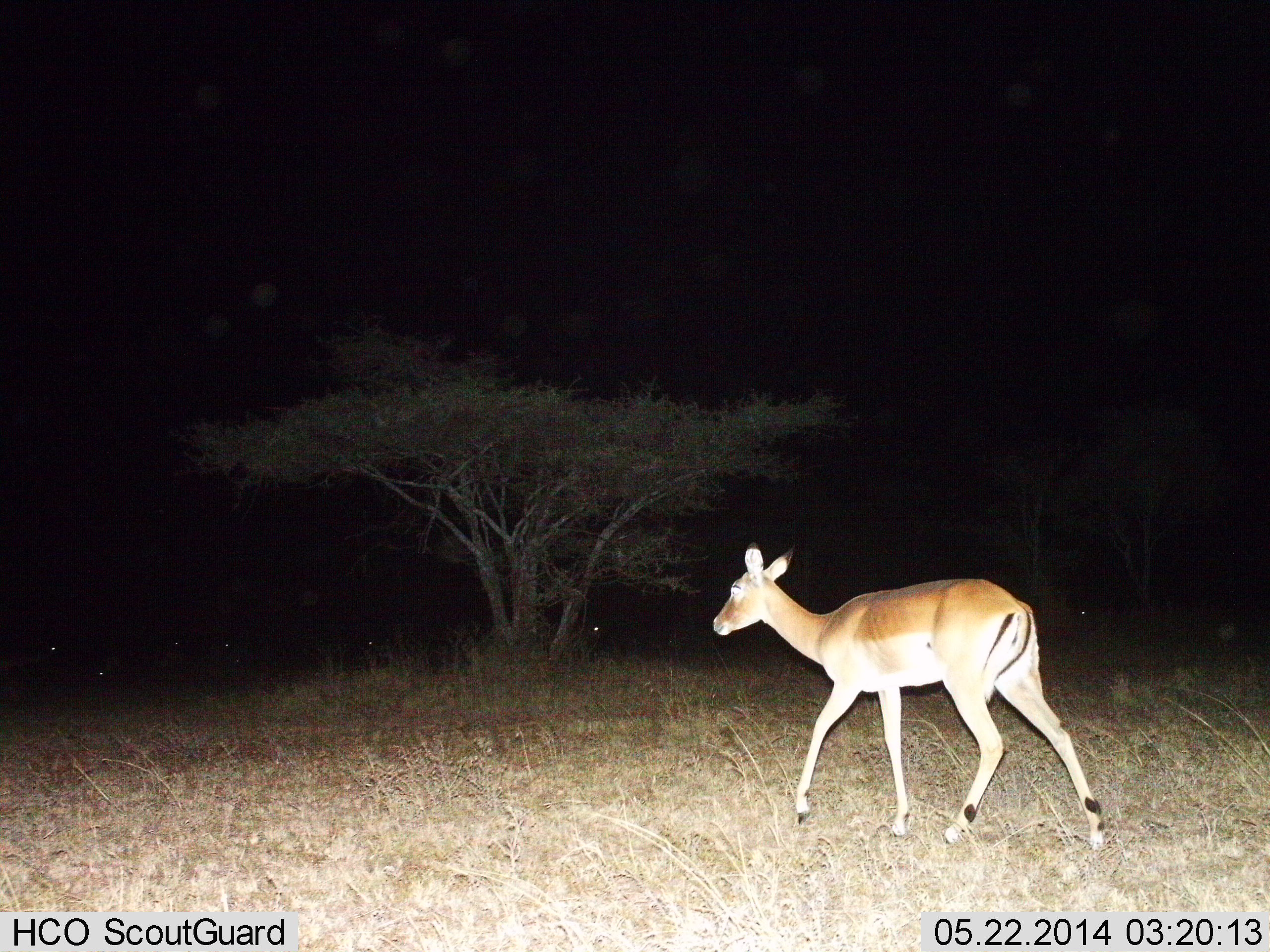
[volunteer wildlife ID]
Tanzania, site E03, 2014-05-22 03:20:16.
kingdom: Animalia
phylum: Chordata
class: Mammalia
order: Artiodactyla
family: Bovidae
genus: Aepyceros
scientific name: Aepyceros melampus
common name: impala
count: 1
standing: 20%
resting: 10%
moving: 90%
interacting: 0%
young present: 0%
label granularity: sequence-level